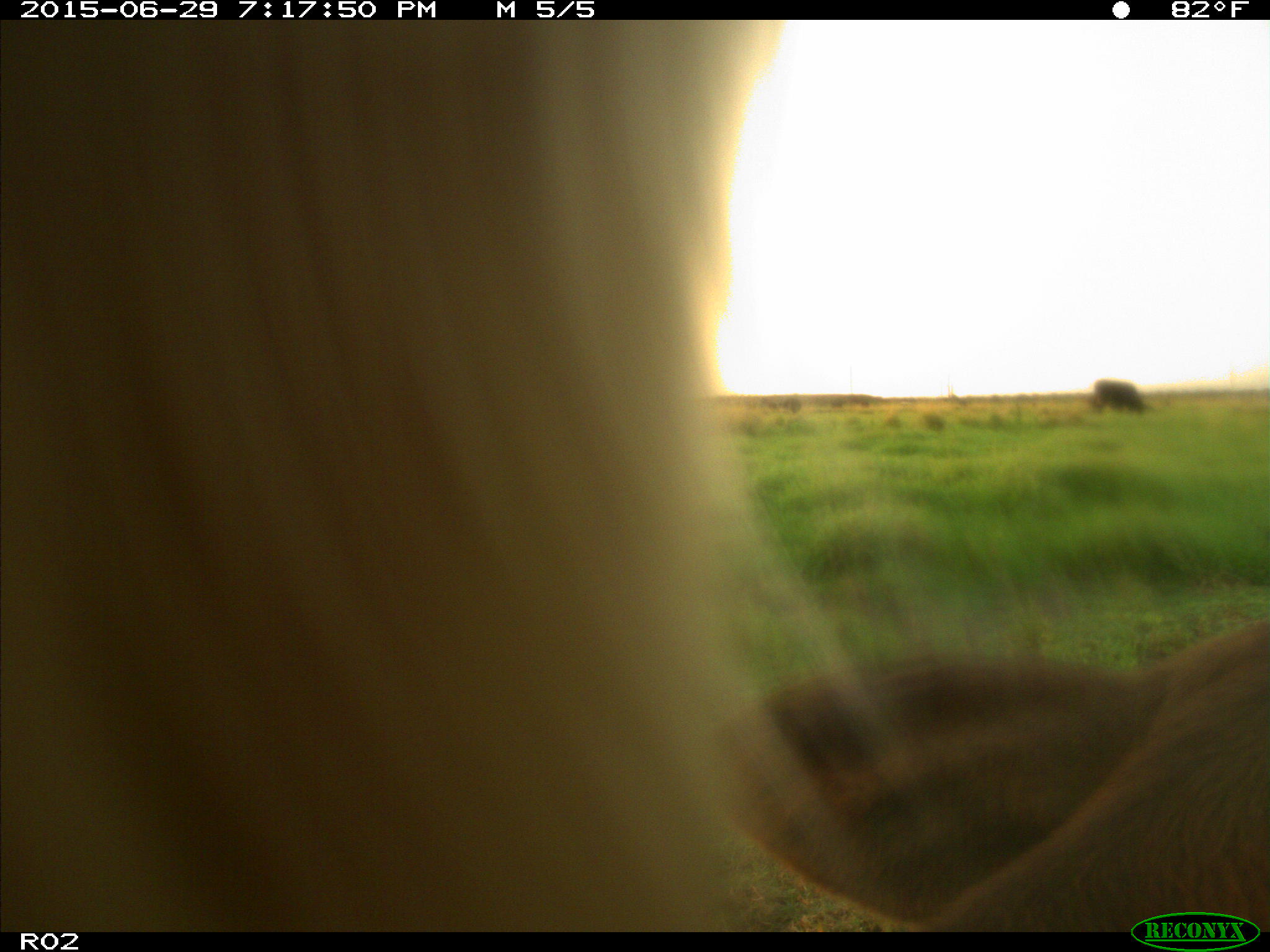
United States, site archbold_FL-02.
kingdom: Animalia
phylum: Chordata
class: Mammalia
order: Artiodactyla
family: Bovidae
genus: Bos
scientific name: Bos taurus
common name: domestic cow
Bos taurus (domestic cow).